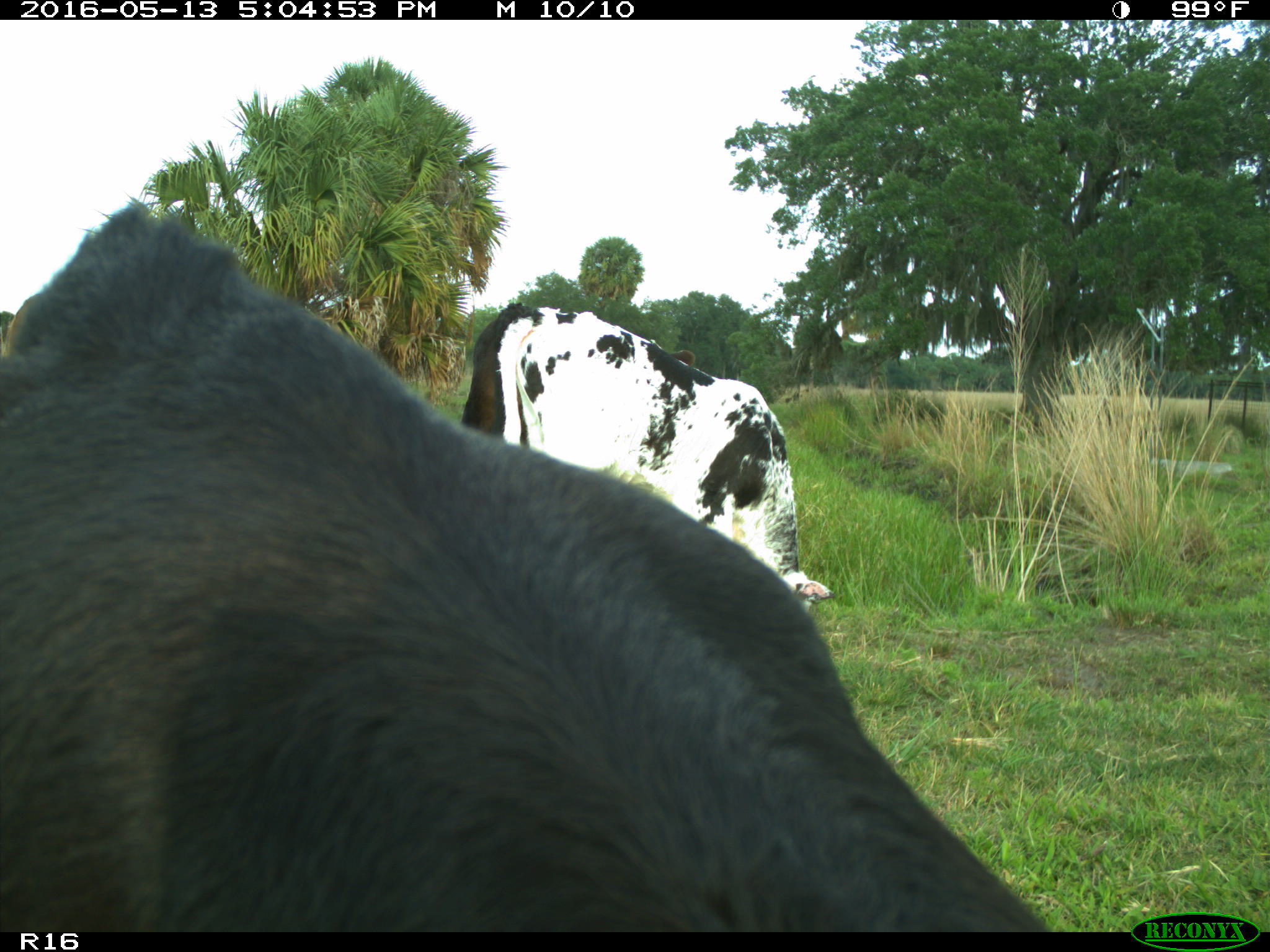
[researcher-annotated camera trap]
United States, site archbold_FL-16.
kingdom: Animalia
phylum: Chordata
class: Mammalia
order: Artiodactyla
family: Bovidae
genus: Bos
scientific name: Bos taurus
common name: domestic cow